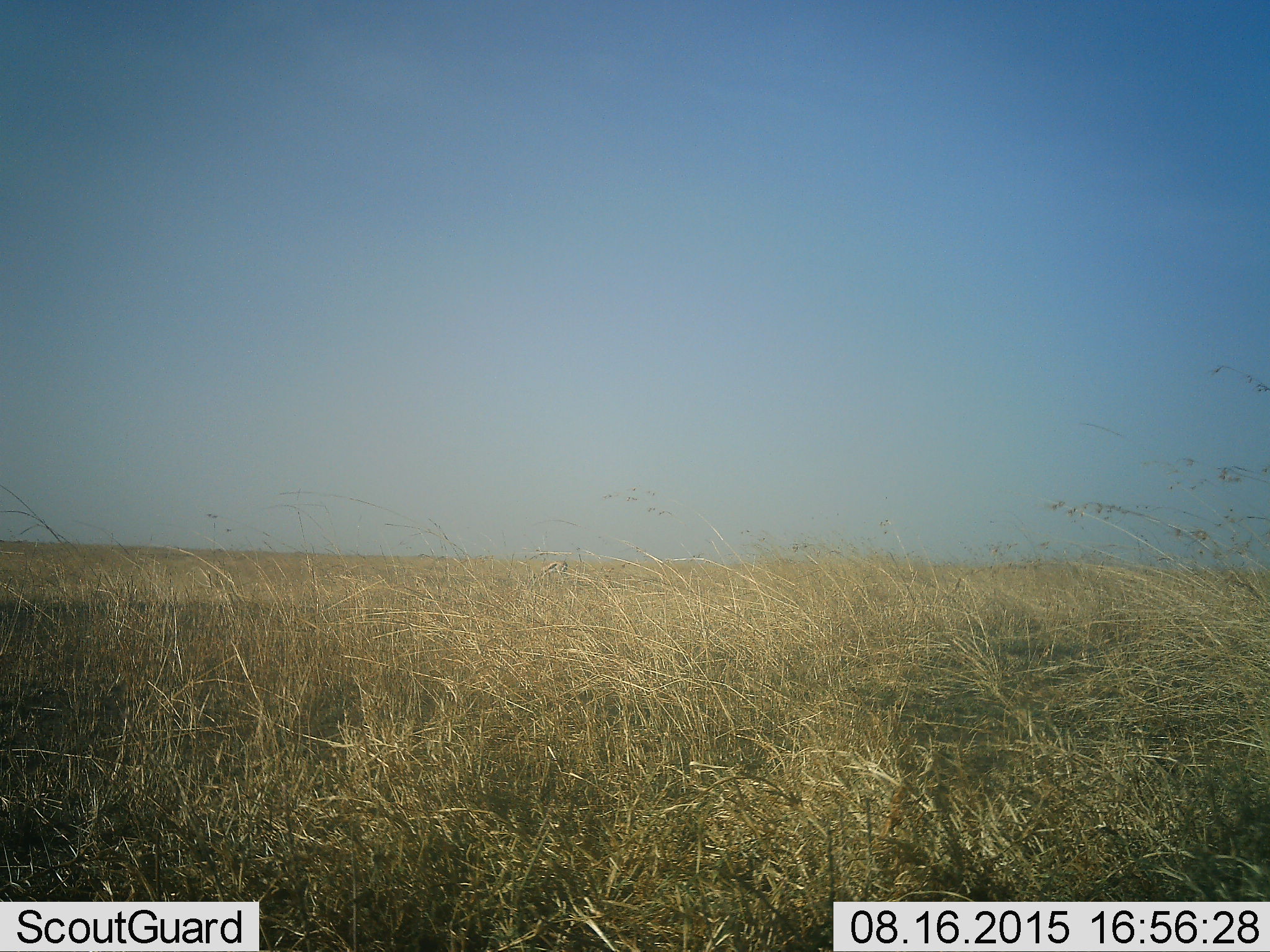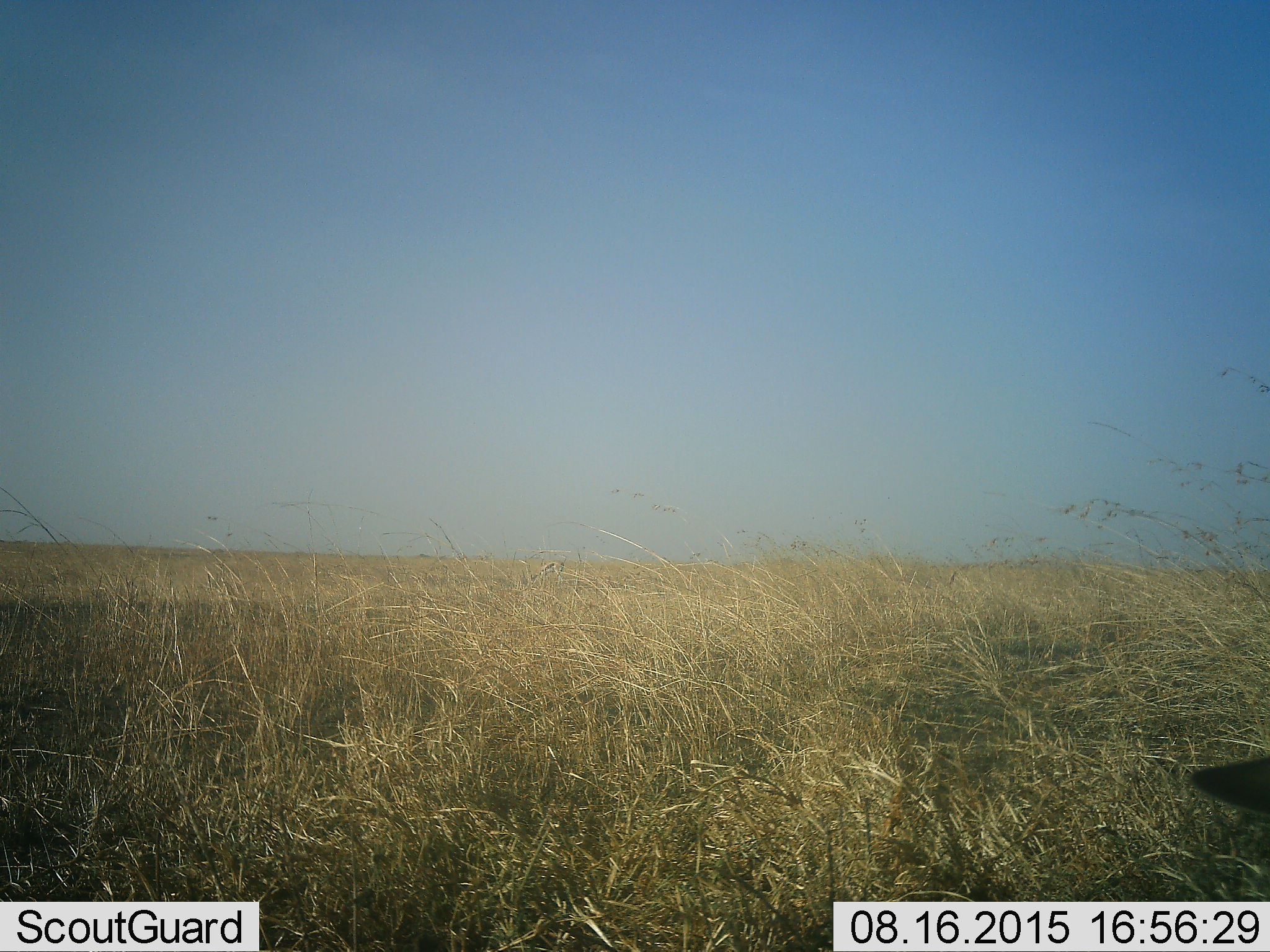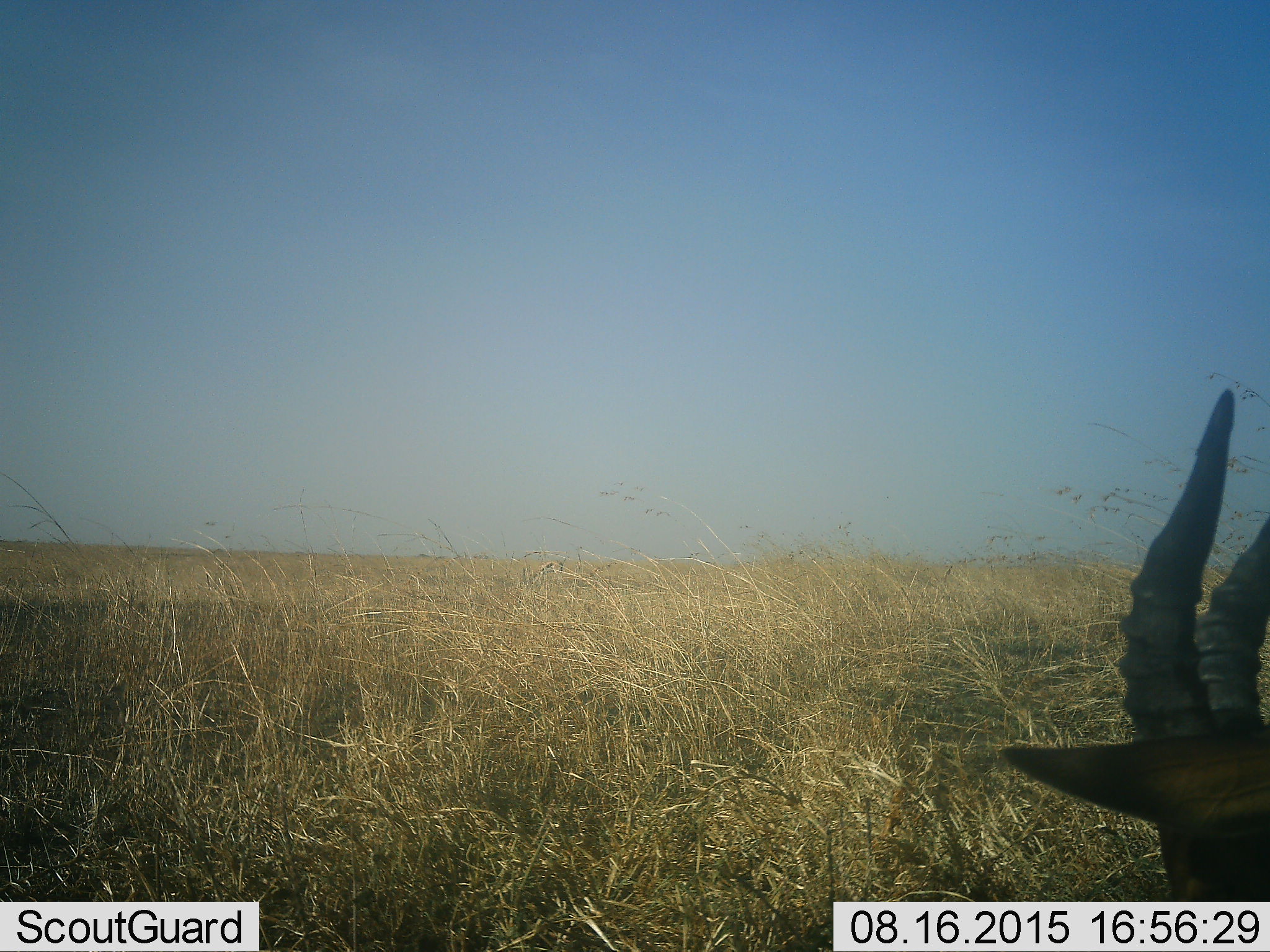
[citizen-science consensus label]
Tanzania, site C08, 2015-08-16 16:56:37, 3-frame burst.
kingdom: Animalia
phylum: Chordata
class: Mammalia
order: Artiodactyla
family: Bovidae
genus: Eudorcas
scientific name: Eudorcas thomsonii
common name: thomson's gazelle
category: gazellethomsons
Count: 1.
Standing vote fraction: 33%.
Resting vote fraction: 0%.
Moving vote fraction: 50%.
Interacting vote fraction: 0%.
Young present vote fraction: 0%.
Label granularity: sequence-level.